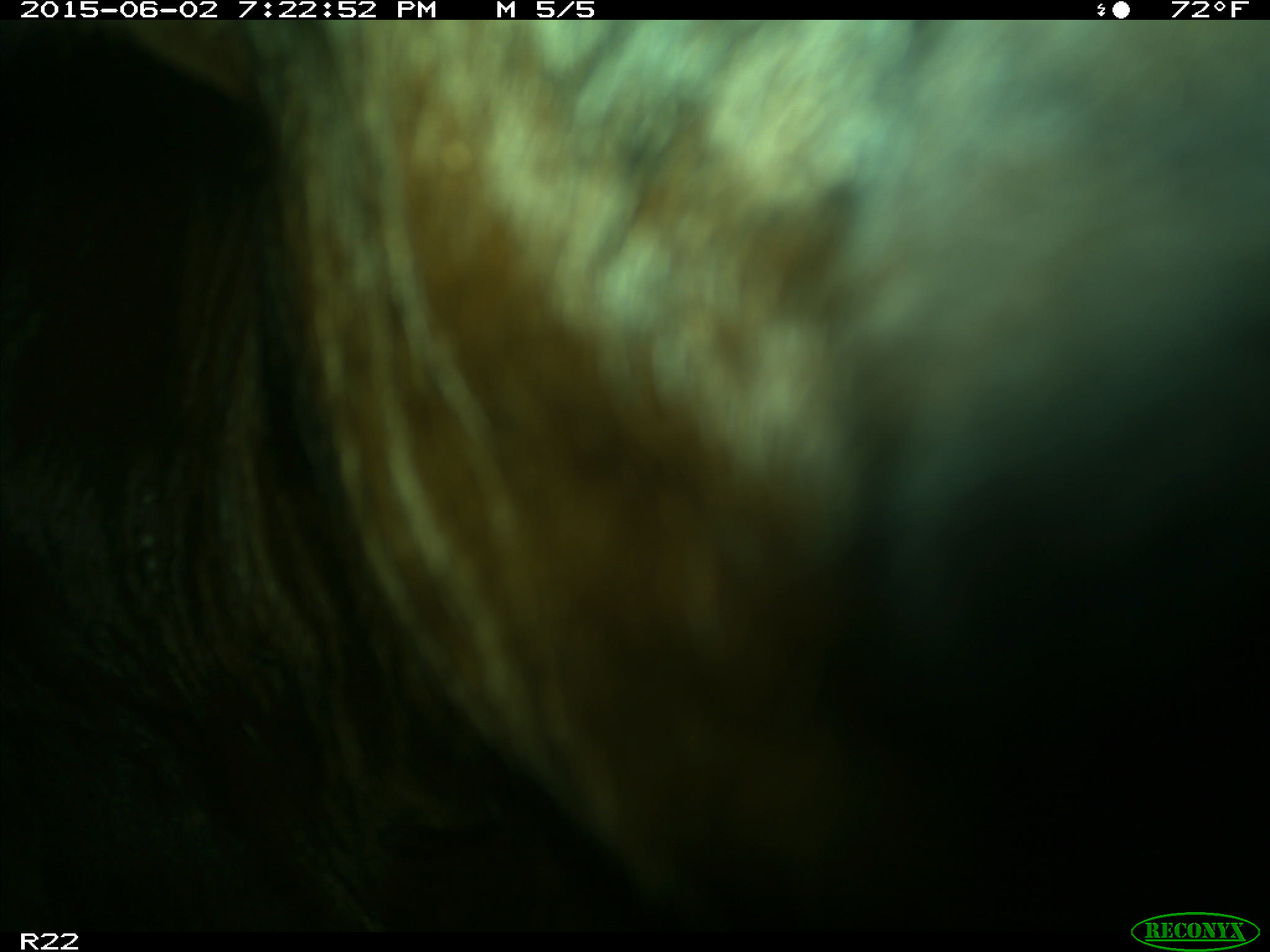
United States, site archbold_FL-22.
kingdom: Animalia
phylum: Chordata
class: Mammalia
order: Artiodactyla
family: Bovidae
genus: Bos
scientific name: Bos taurus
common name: domestic cow